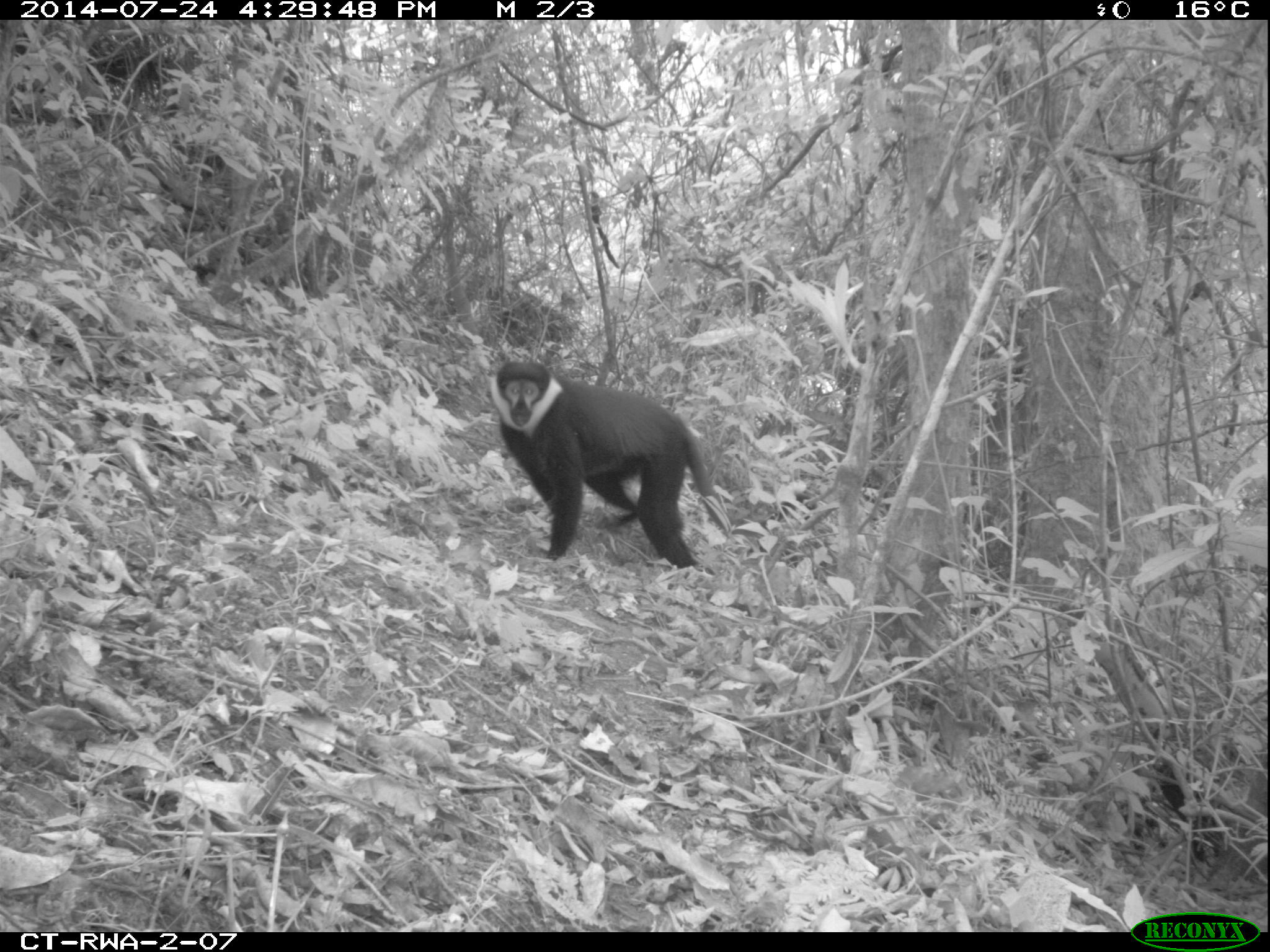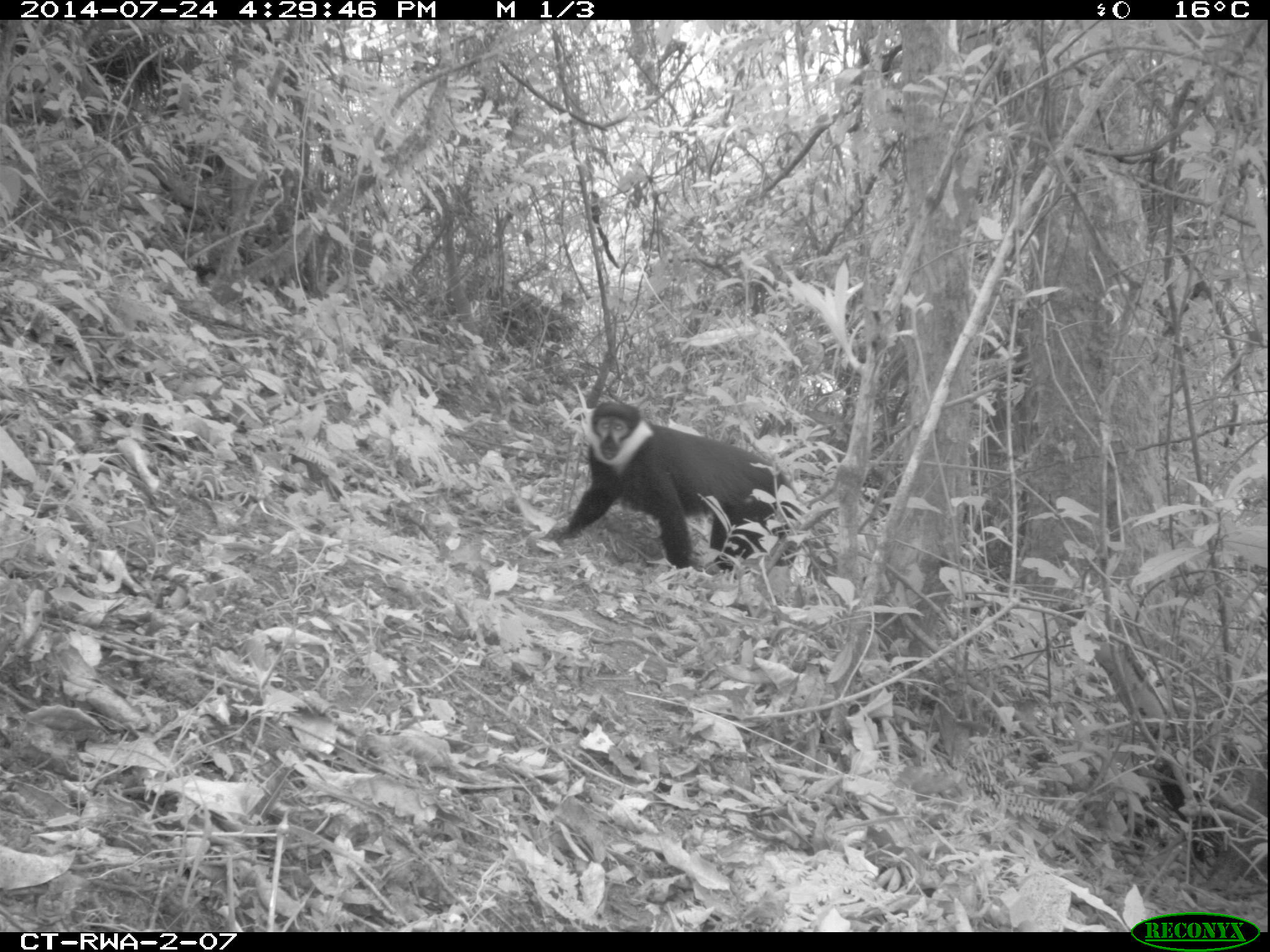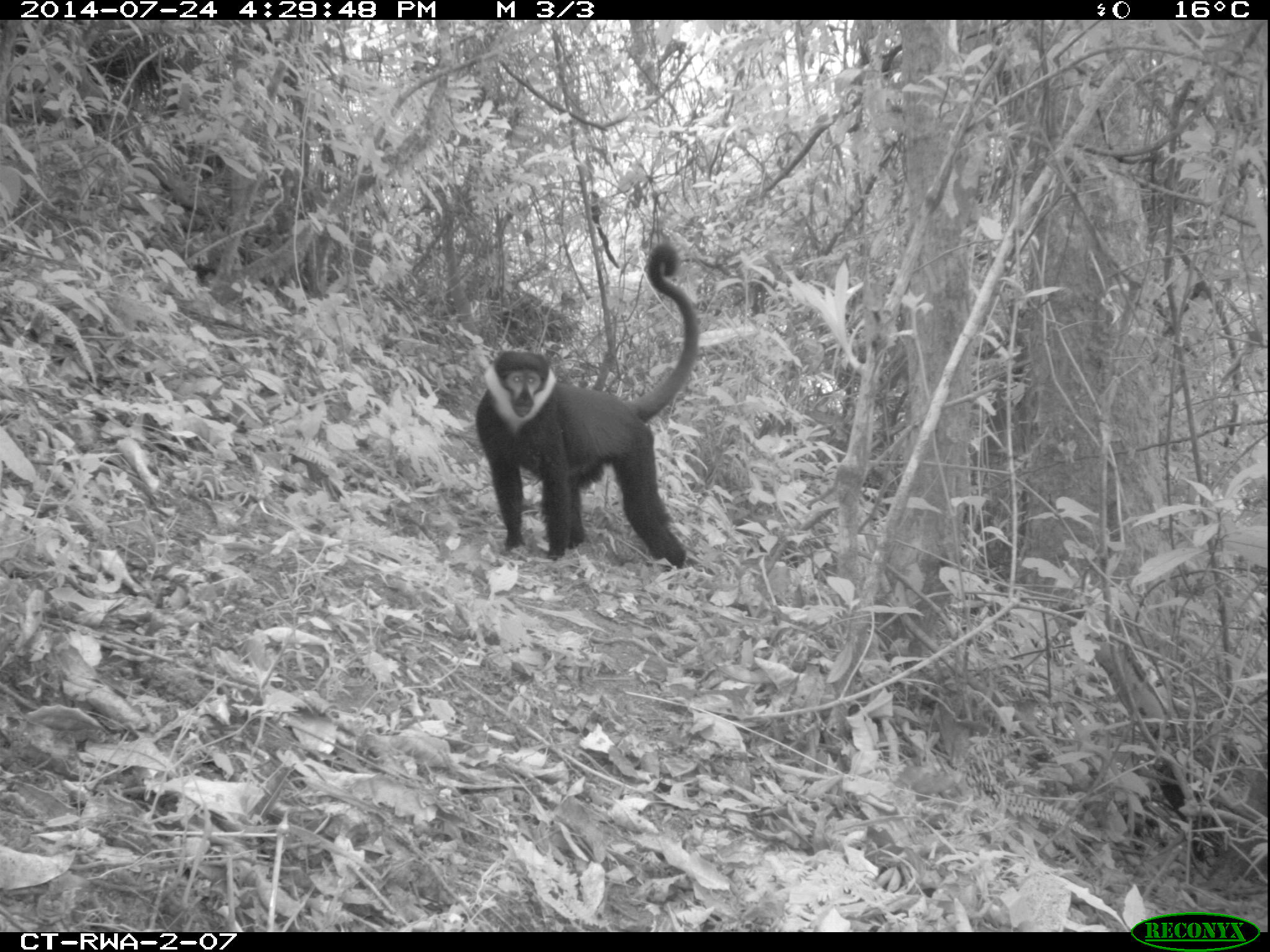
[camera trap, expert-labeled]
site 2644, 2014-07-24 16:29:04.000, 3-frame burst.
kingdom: Animalia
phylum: Chordata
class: Mammalia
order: Primates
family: Cercopithecidae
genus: Allochrocebus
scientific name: Allochrocebus lhoesti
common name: l'hoest's monkey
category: cercopithecus lhoesti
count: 1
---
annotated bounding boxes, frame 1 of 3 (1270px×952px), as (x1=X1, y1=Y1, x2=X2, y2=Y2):
cercopithecus lhoesti: (x1=489, y1=361, x2=732, y2=569)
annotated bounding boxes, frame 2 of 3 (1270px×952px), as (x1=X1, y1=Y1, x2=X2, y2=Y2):
cercopithecus lhoesti: (x1=541, y1=402, x2=799, y2=571)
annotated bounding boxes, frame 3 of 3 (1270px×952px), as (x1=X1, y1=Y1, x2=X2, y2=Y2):
cercopithecus lhoesti: (x1=475, y1=244, x2=700, y2=570)